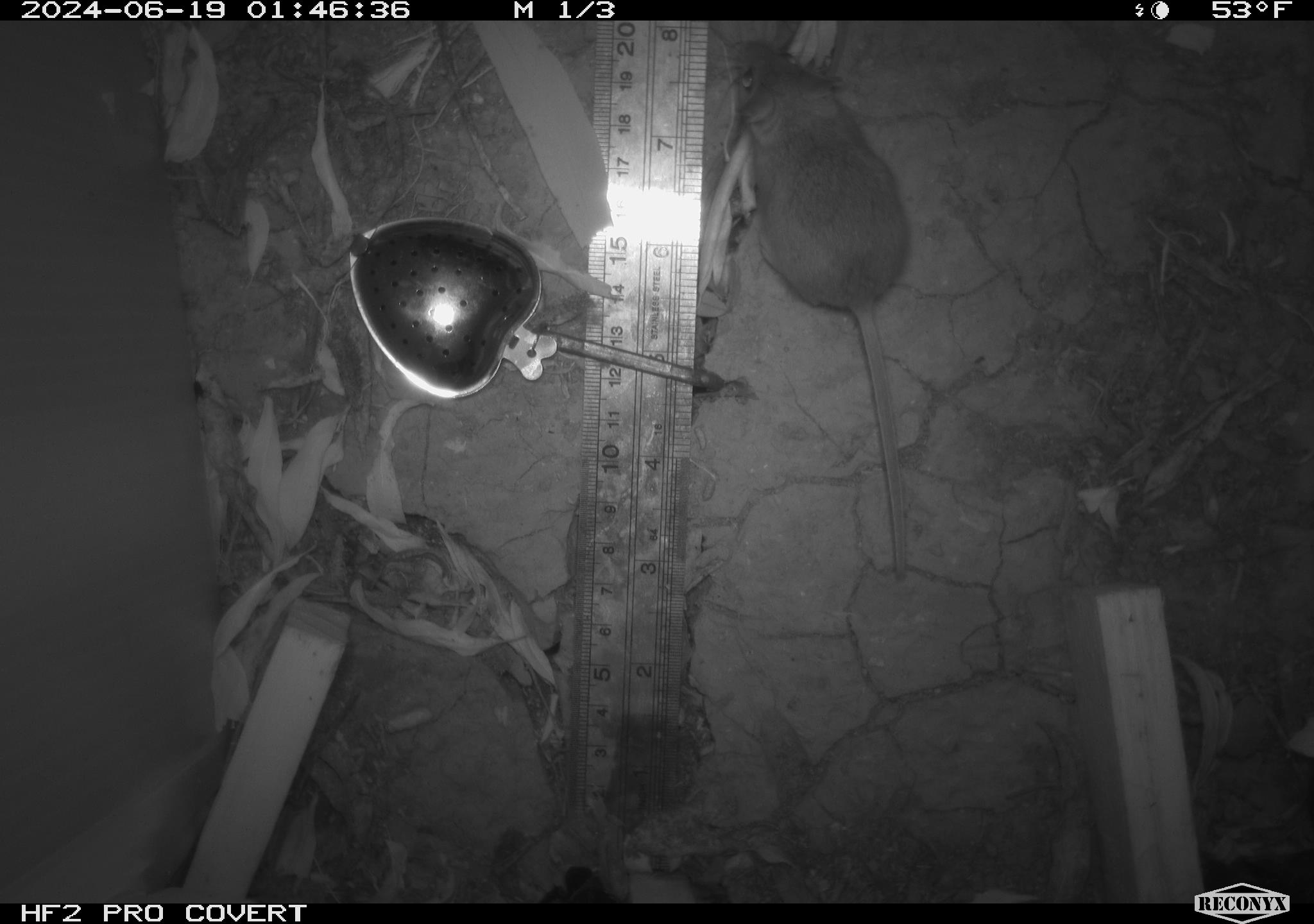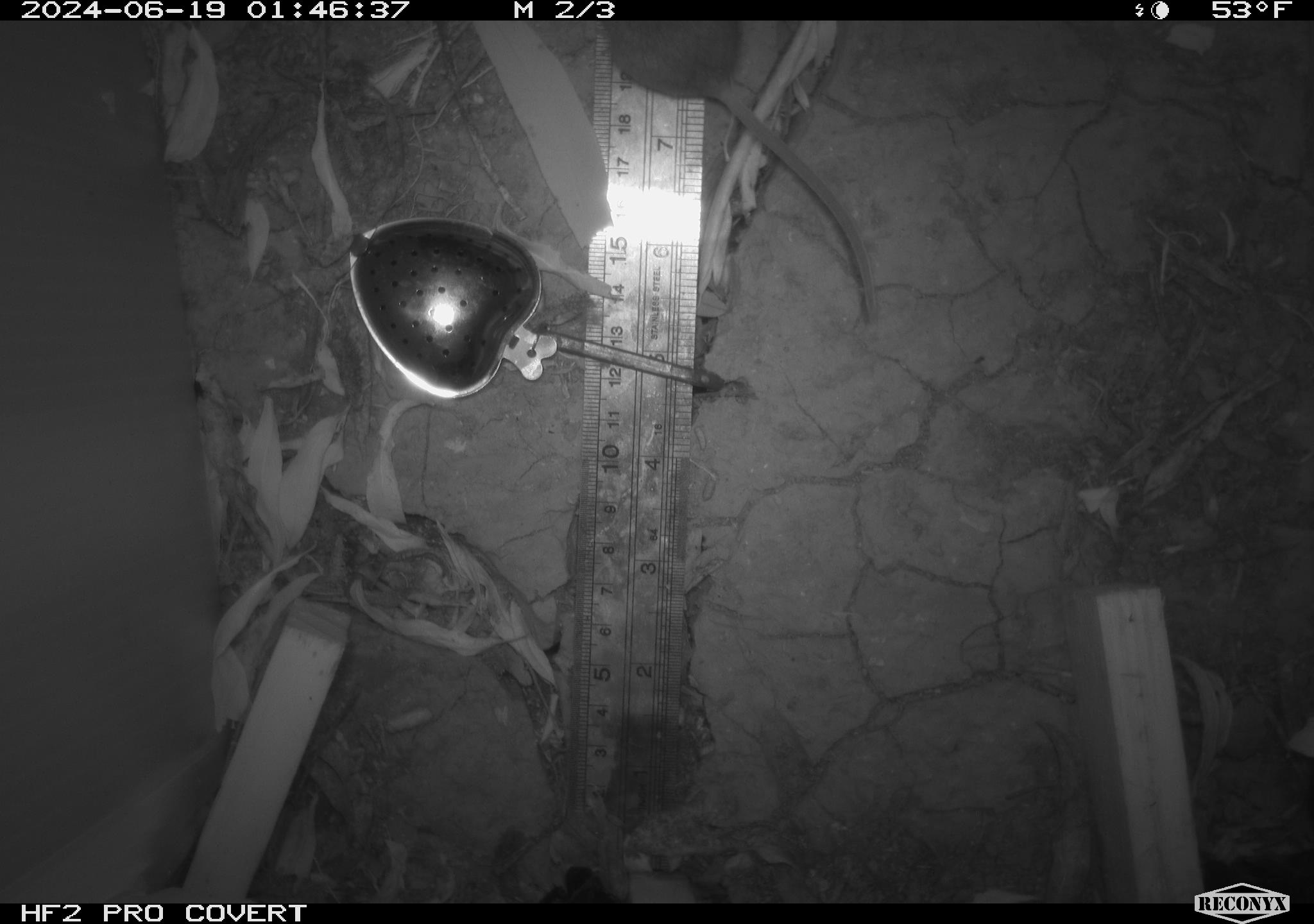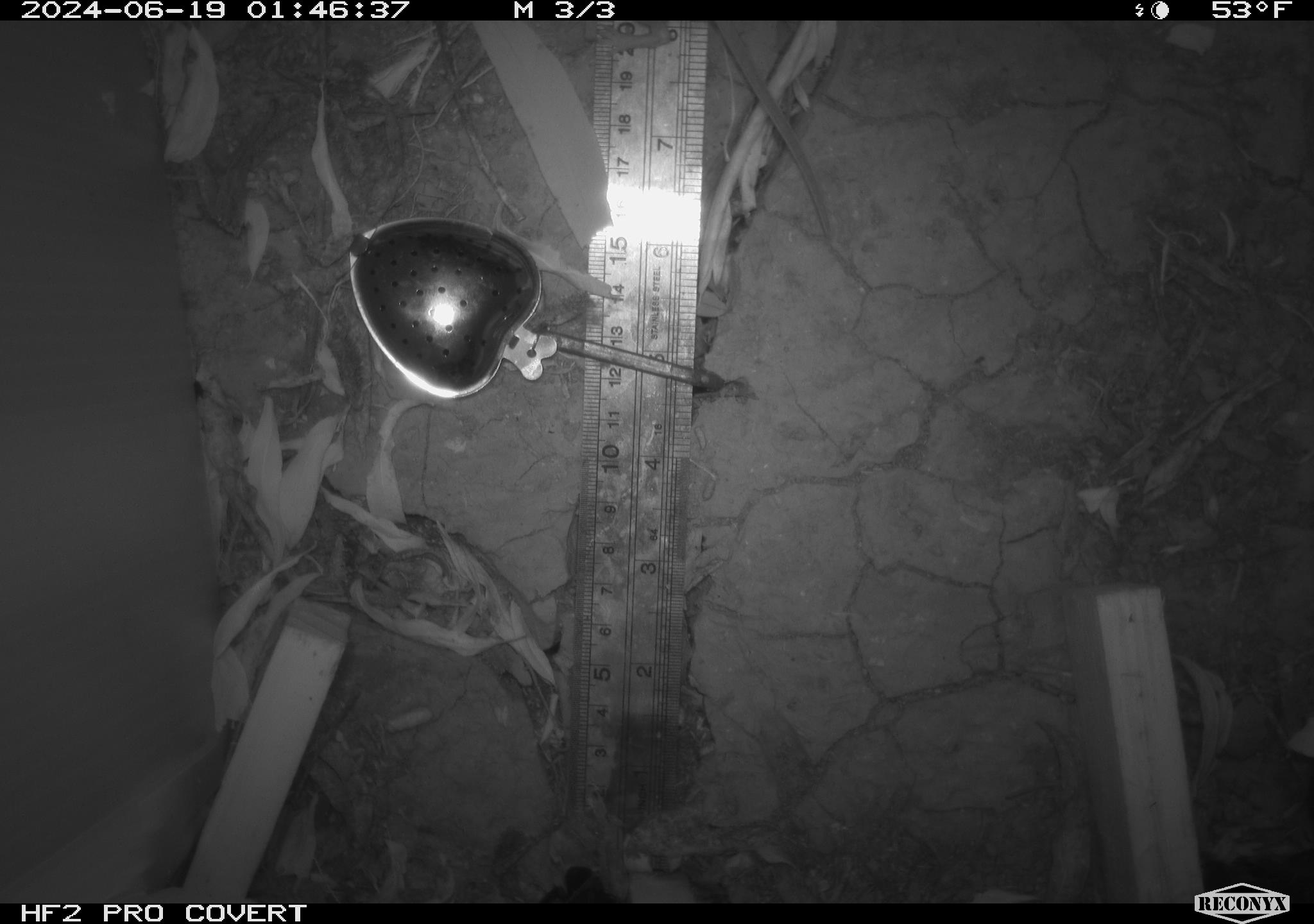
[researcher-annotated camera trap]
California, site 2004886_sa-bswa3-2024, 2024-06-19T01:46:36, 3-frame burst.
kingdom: Animalia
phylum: Chordata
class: Mammalia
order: Rodentia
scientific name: Rodentia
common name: mouse species